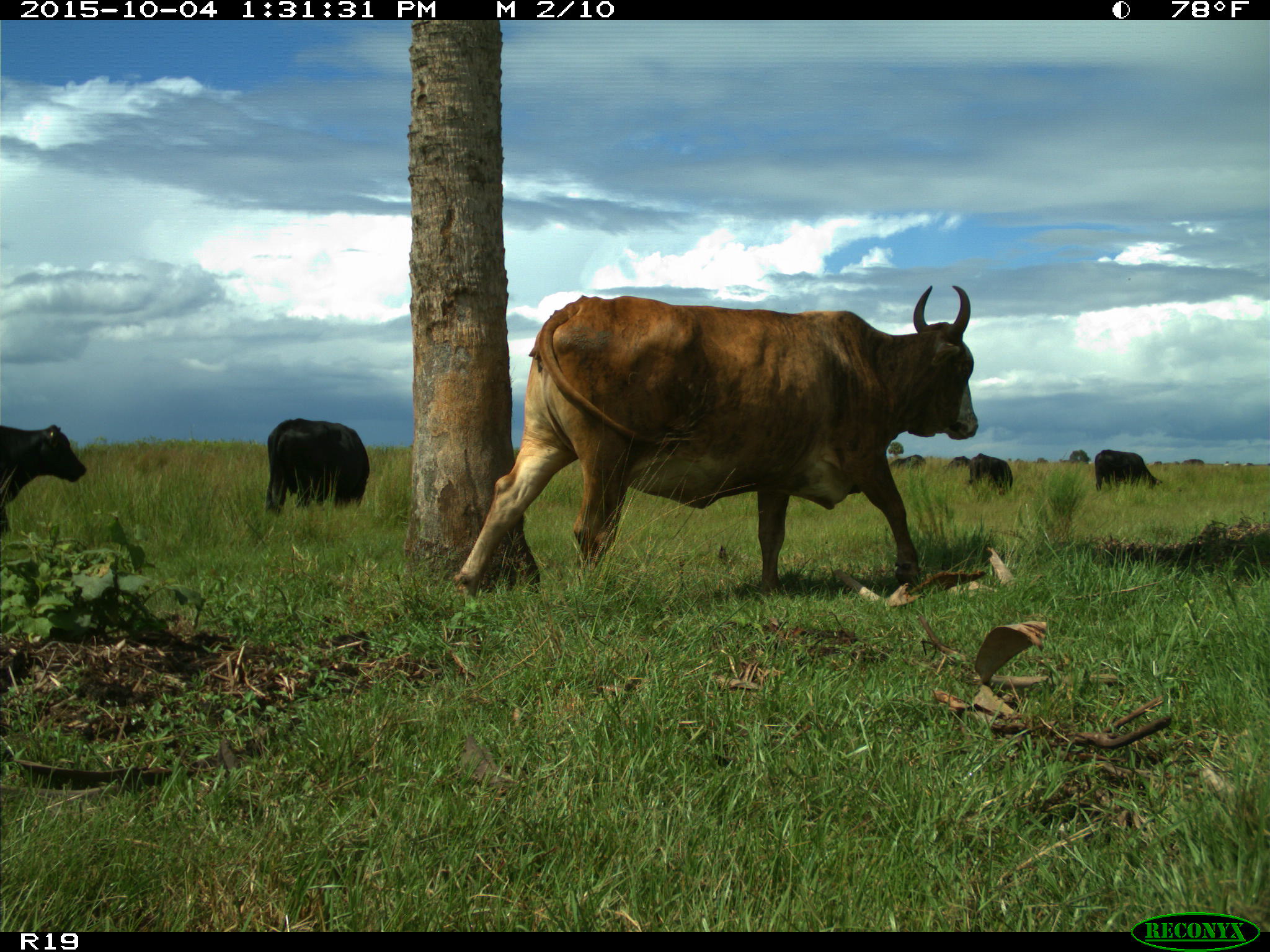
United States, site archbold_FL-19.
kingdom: Animalia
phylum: Chordata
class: Mammalia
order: Artiodactyla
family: Bovidae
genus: Bos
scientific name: Bos taurus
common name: domestic cow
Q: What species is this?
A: Bos taurus (domestic cow).